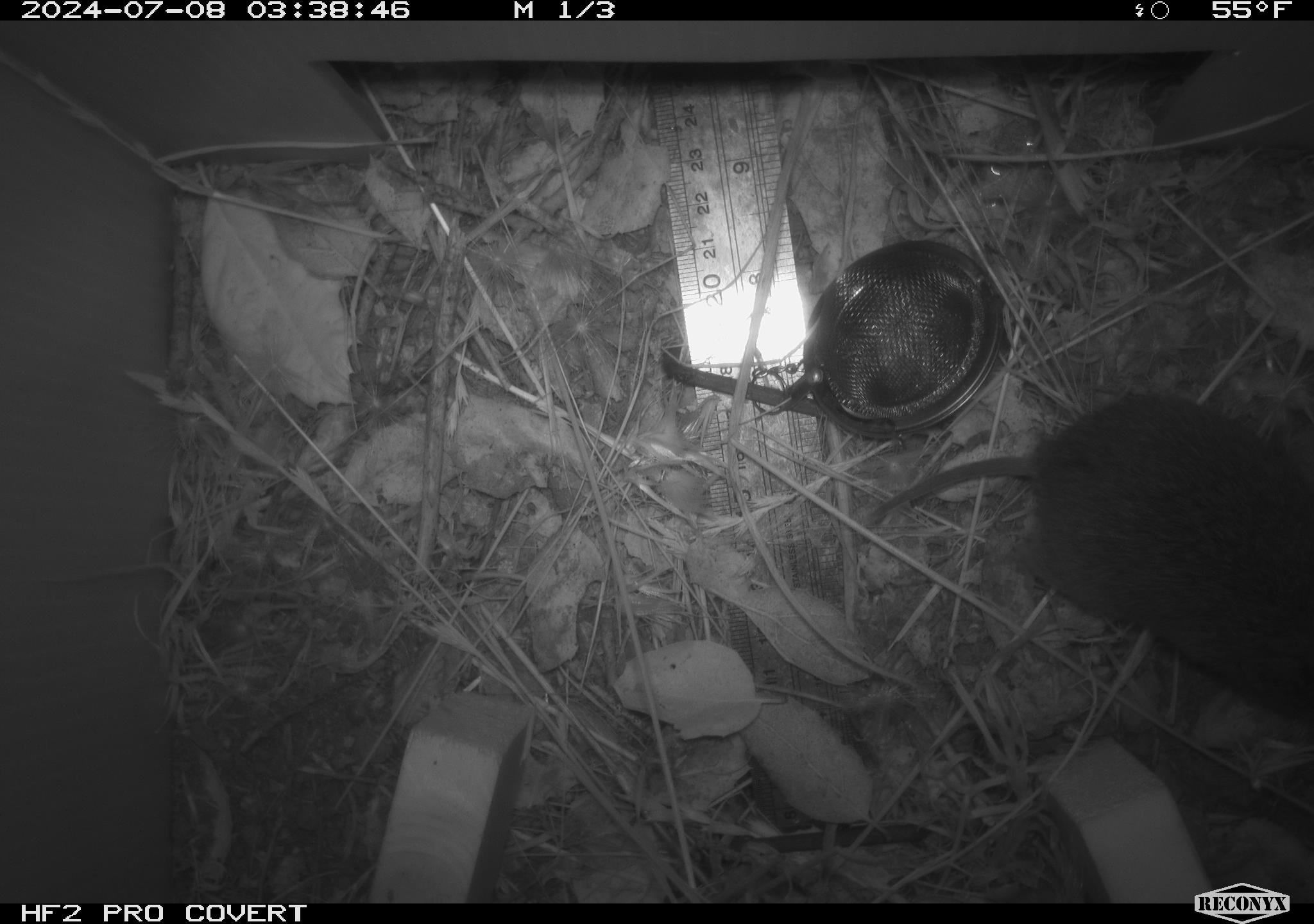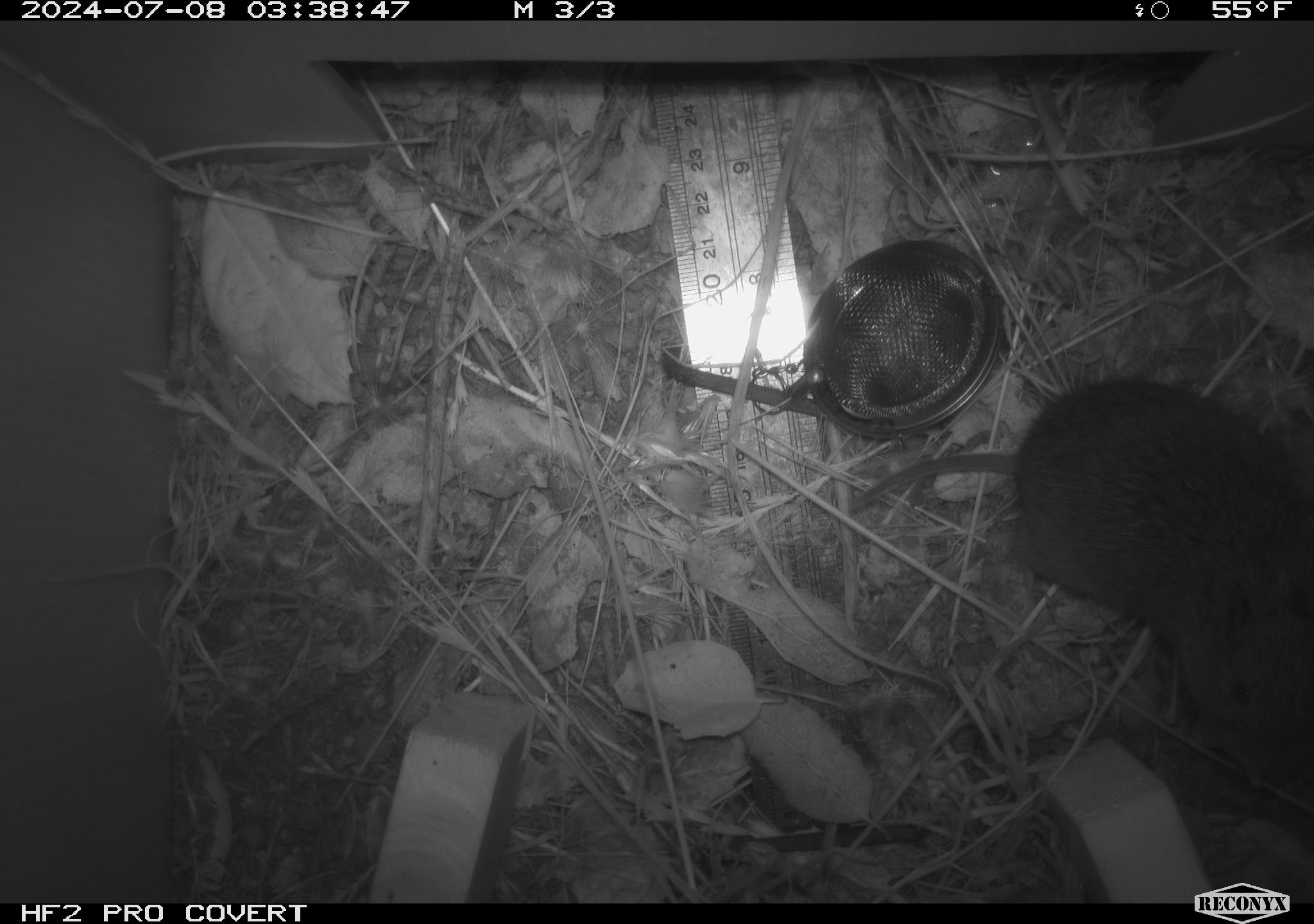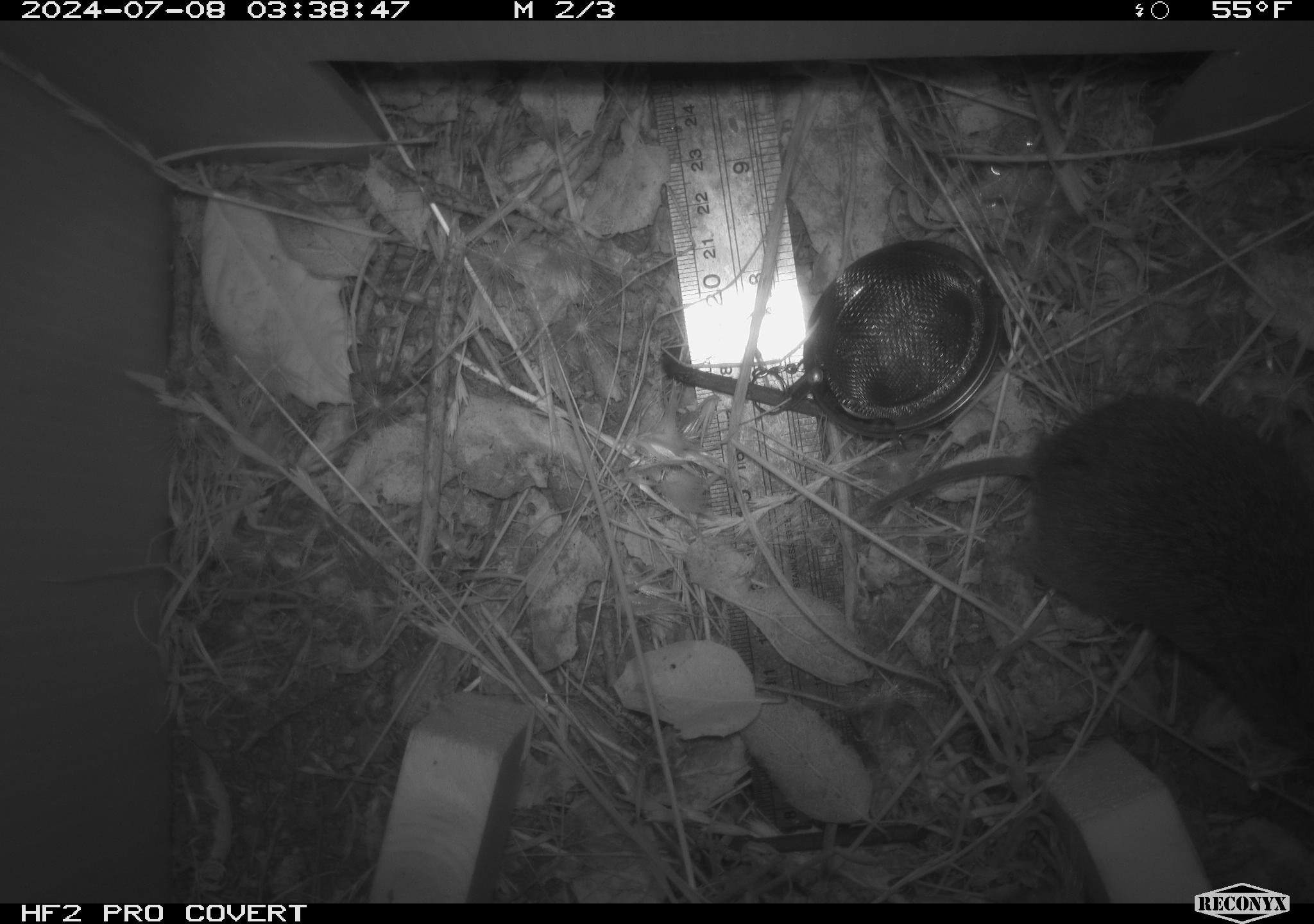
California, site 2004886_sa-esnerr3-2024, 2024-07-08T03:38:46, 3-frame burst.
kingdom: Animalia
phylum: Chordata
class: Mammalia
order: Rodentia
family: Cricetidae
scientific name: Cricetidae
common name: hamsters, voles, lemmings, and allies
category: cricetidae family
Cricetidae family (hamsters, voles, lemmings, and allies) (Cricetidae).